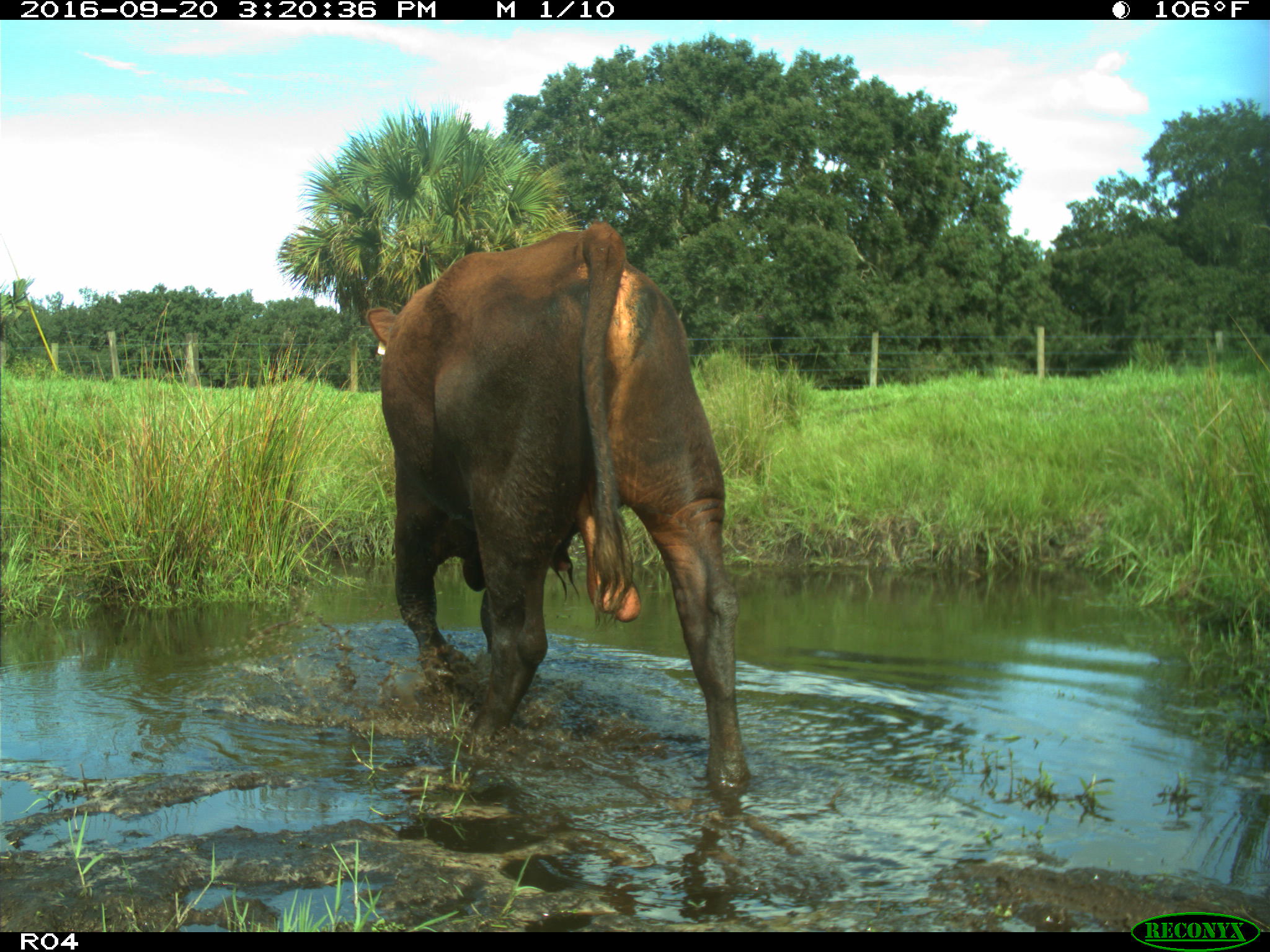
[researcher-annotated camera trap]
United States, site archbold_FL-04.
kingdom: Animalia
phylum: Chordata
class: Mammalia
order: Artiodactyla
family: Bovidae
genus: Bos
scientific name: Bos taurus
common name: domestic cow